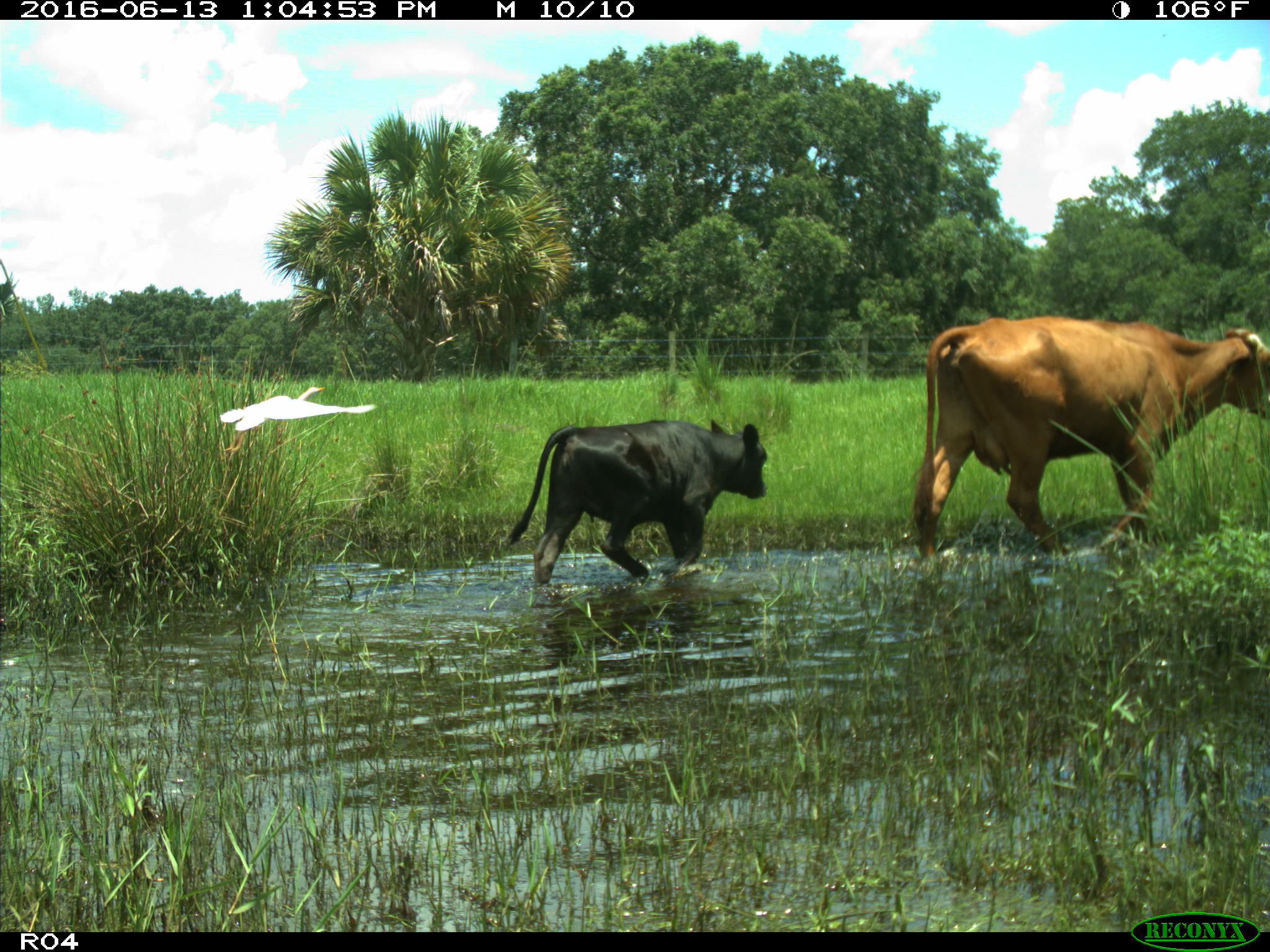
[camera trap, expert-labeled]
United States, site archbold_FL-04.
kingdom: Animalia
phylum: Chordata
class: Mammalia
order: Artiodactyla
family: Bovidae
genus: Bos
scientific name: Bos taurus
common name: domestic cow